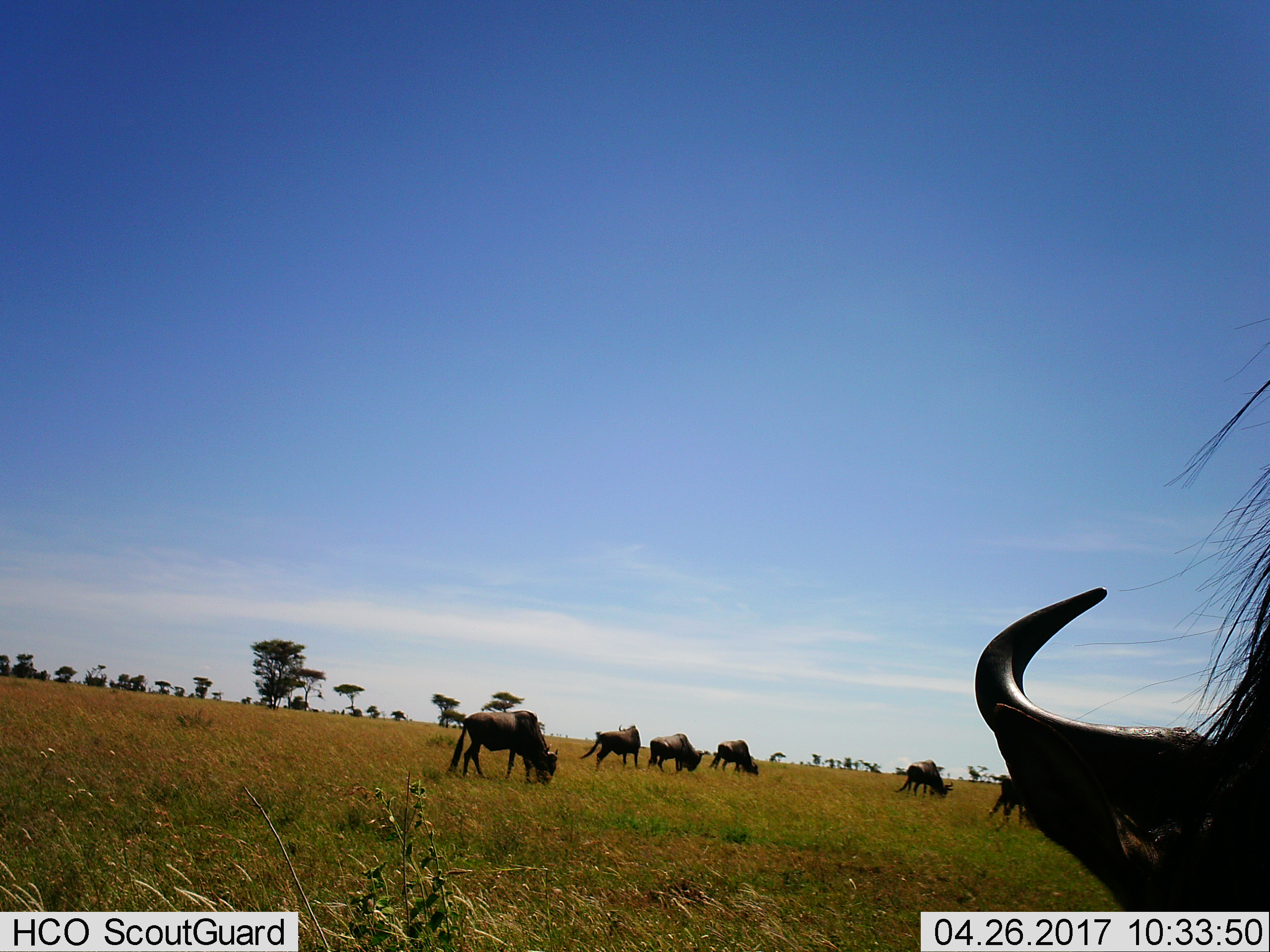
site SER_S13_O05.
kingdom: Animalia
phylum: Chordata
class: Mammalia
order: Artiodactyla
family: Bovidae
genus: Connochaetes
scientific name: Connochaetes taurinus taurinus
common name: blue wildebeest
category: wildebeestblue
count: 7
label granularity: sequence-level